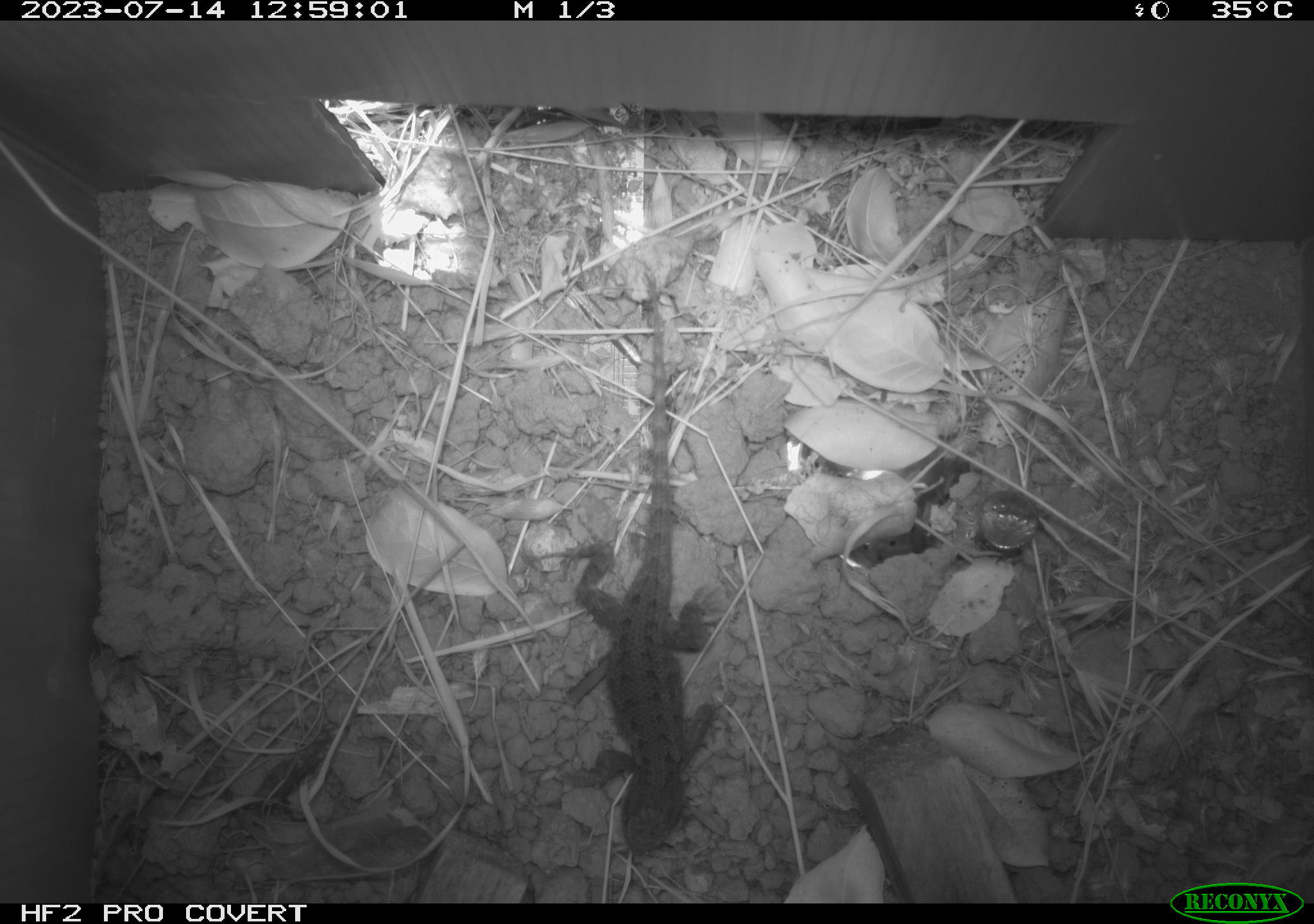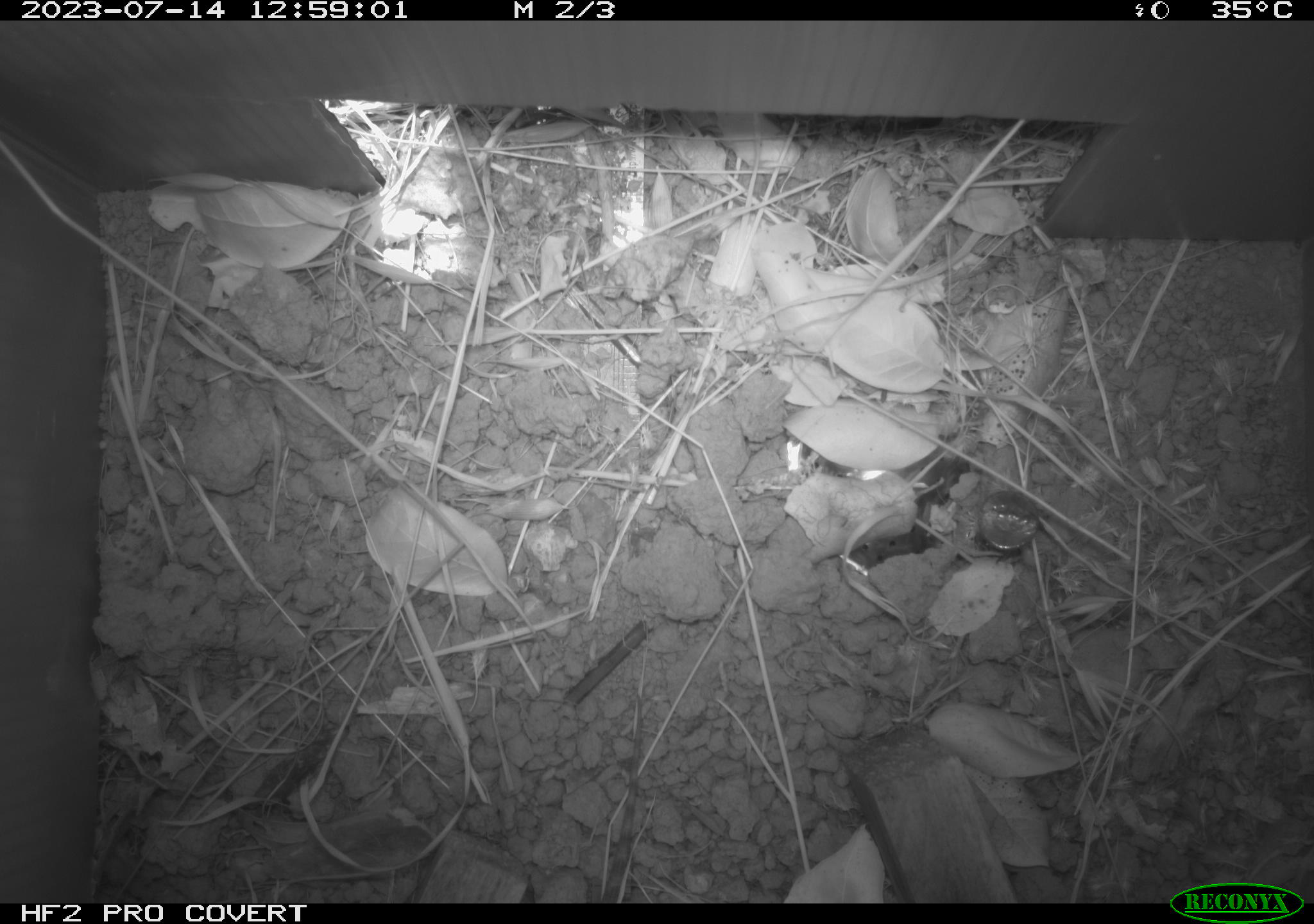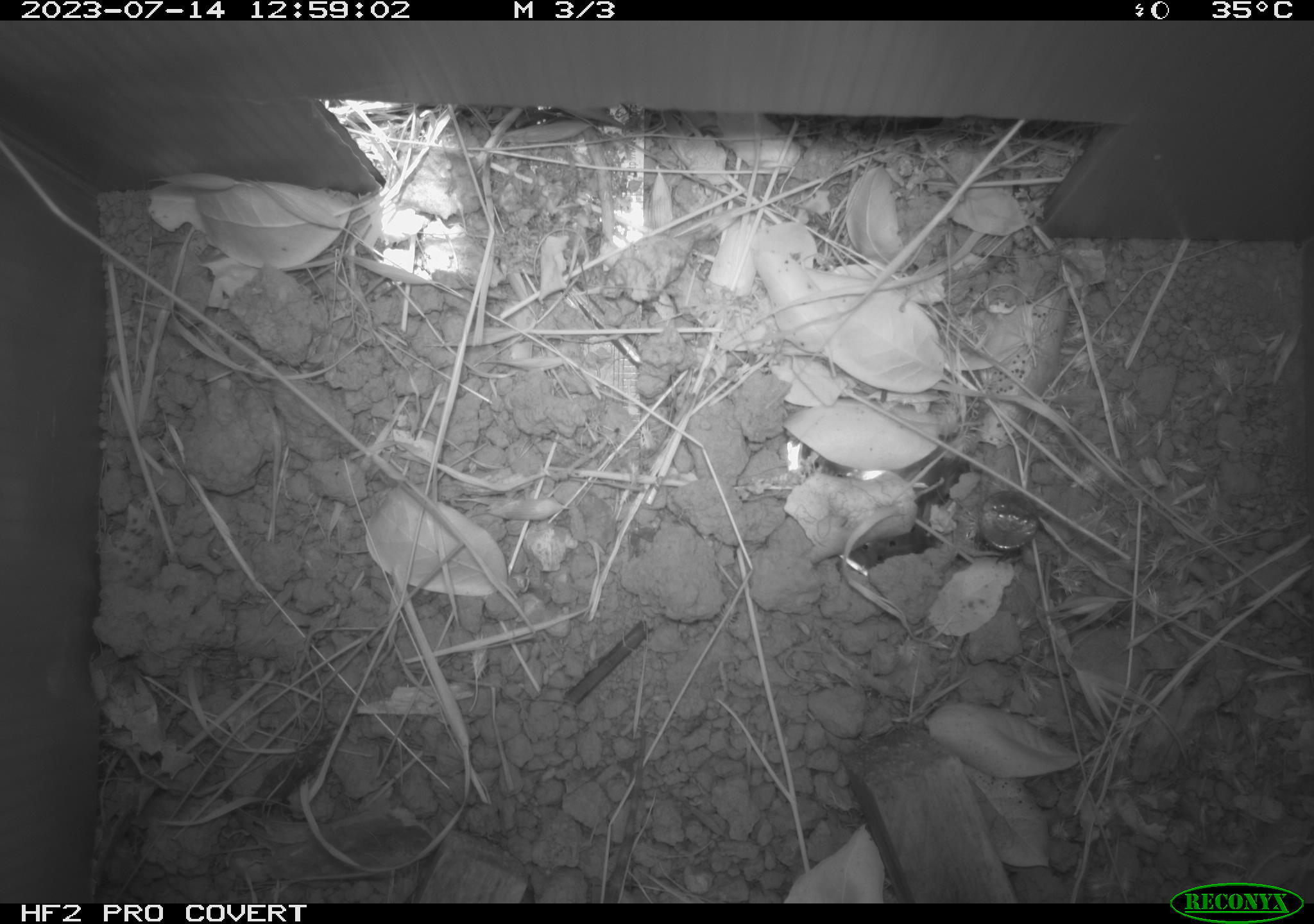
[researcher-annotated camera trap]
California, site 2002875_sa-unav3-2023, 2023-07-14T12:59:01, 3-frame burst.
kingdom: Animalia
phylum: Chordata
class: Reptilia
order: Squamata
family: Phrynosomatidae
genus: Sceloporus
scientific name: Sceloporus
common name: spiny lizards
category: sceloporus species